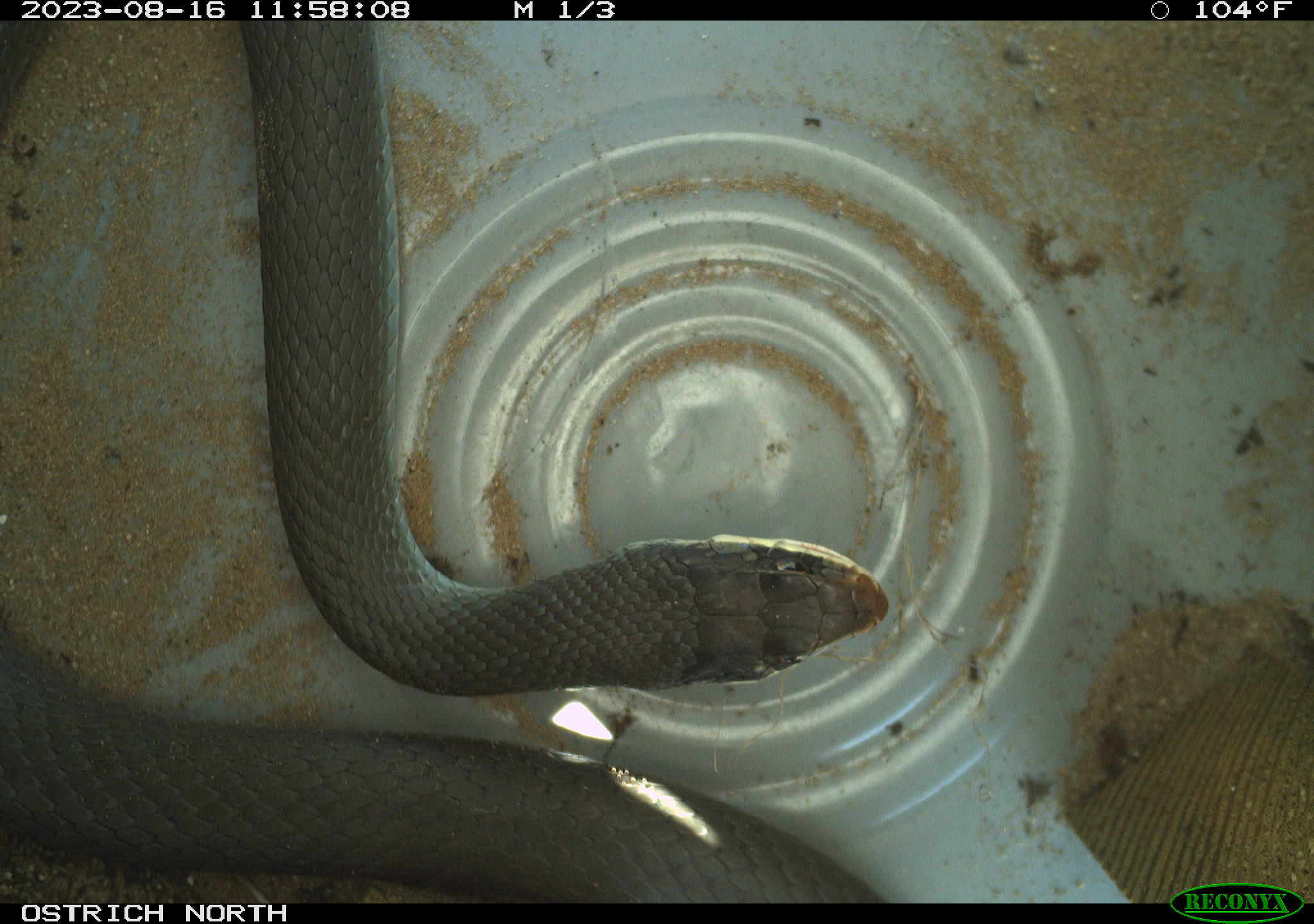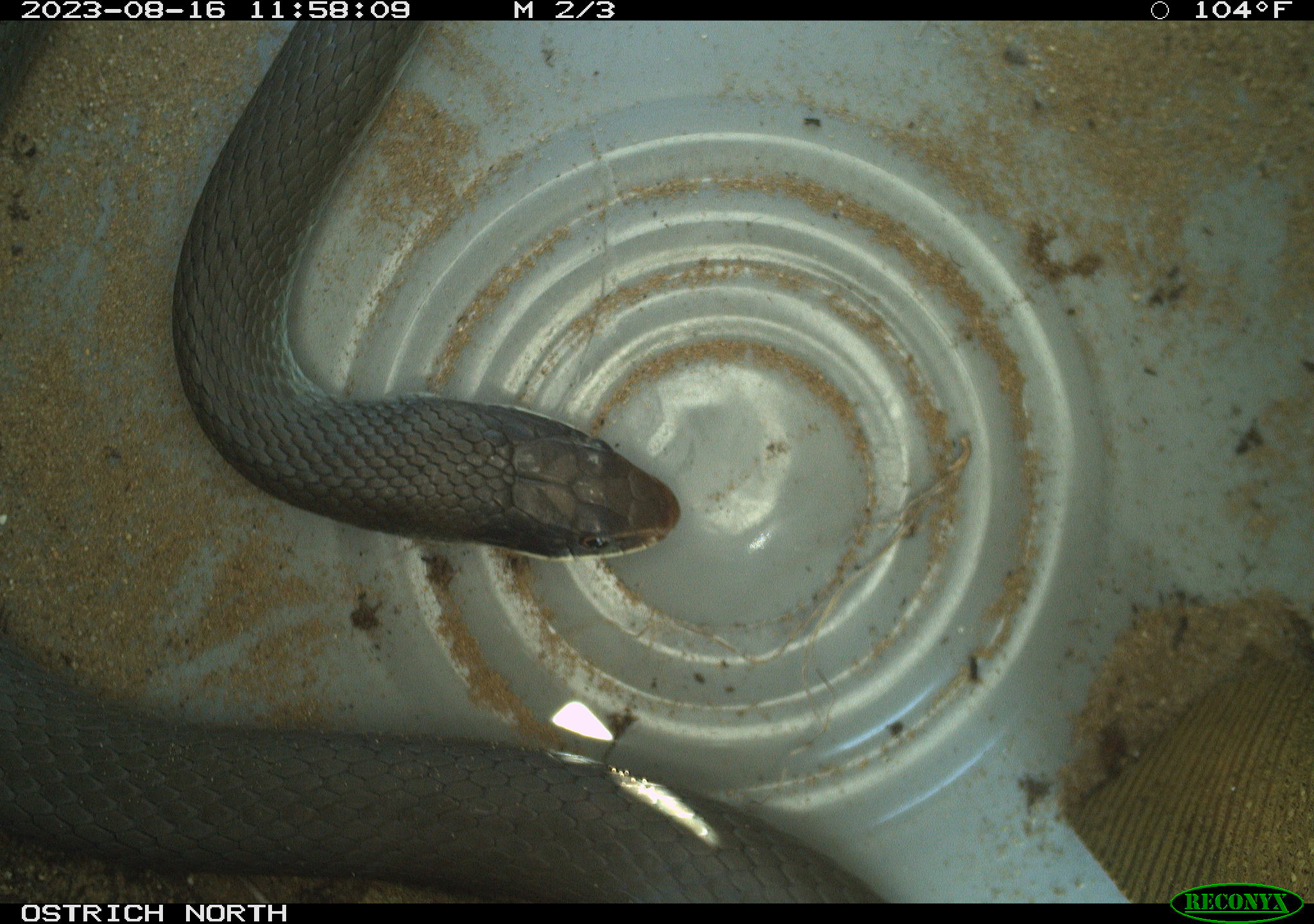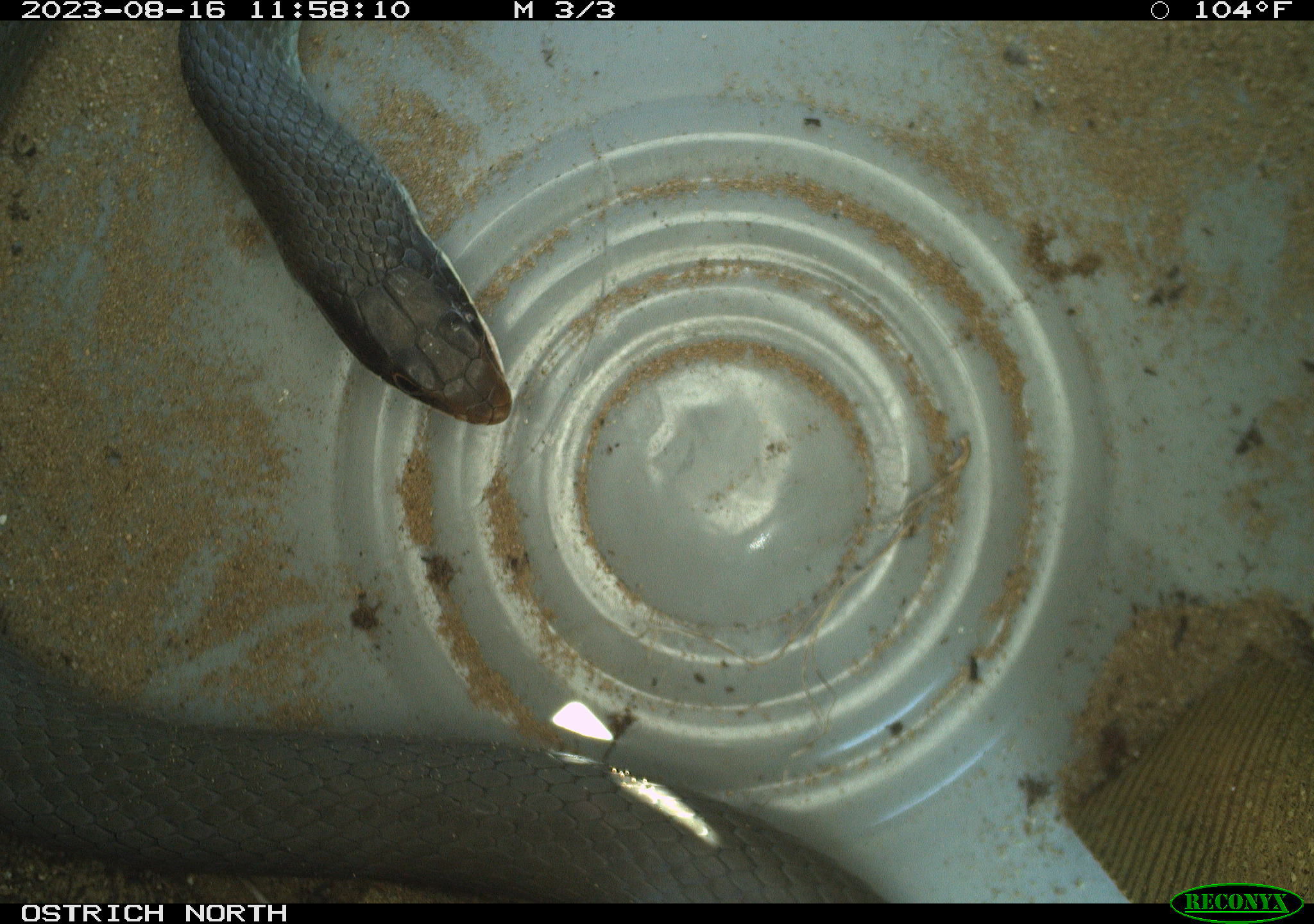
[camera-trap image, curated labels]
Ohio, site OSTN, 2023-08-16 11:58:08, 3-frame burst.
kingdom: Animalia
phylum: Chordata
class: Reptilia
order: Squamata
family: Colubridae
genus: Coluber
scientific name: Coluber constrictor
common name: eastern racer snake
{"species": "eastern racer snake (Coluber constrictor)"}